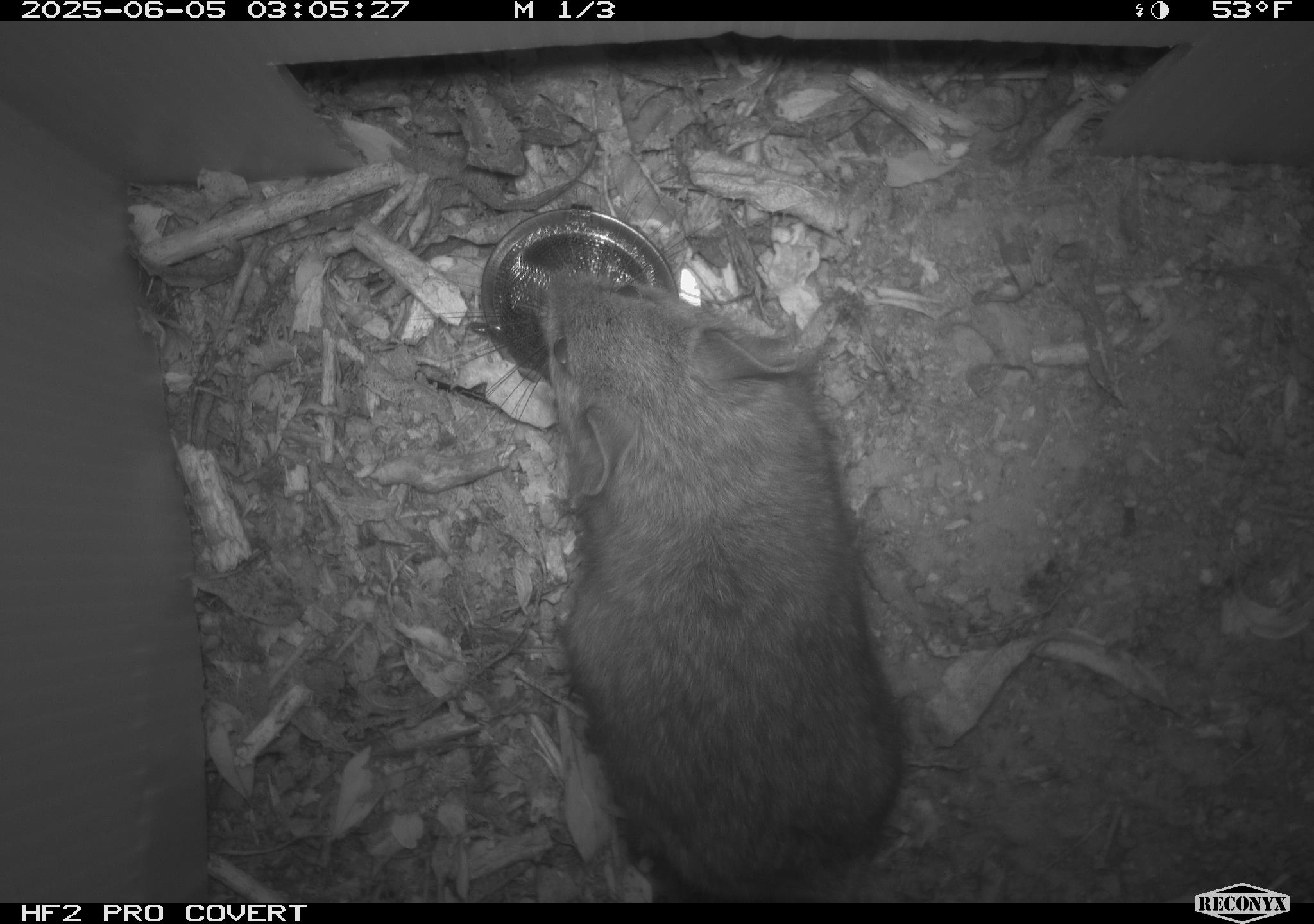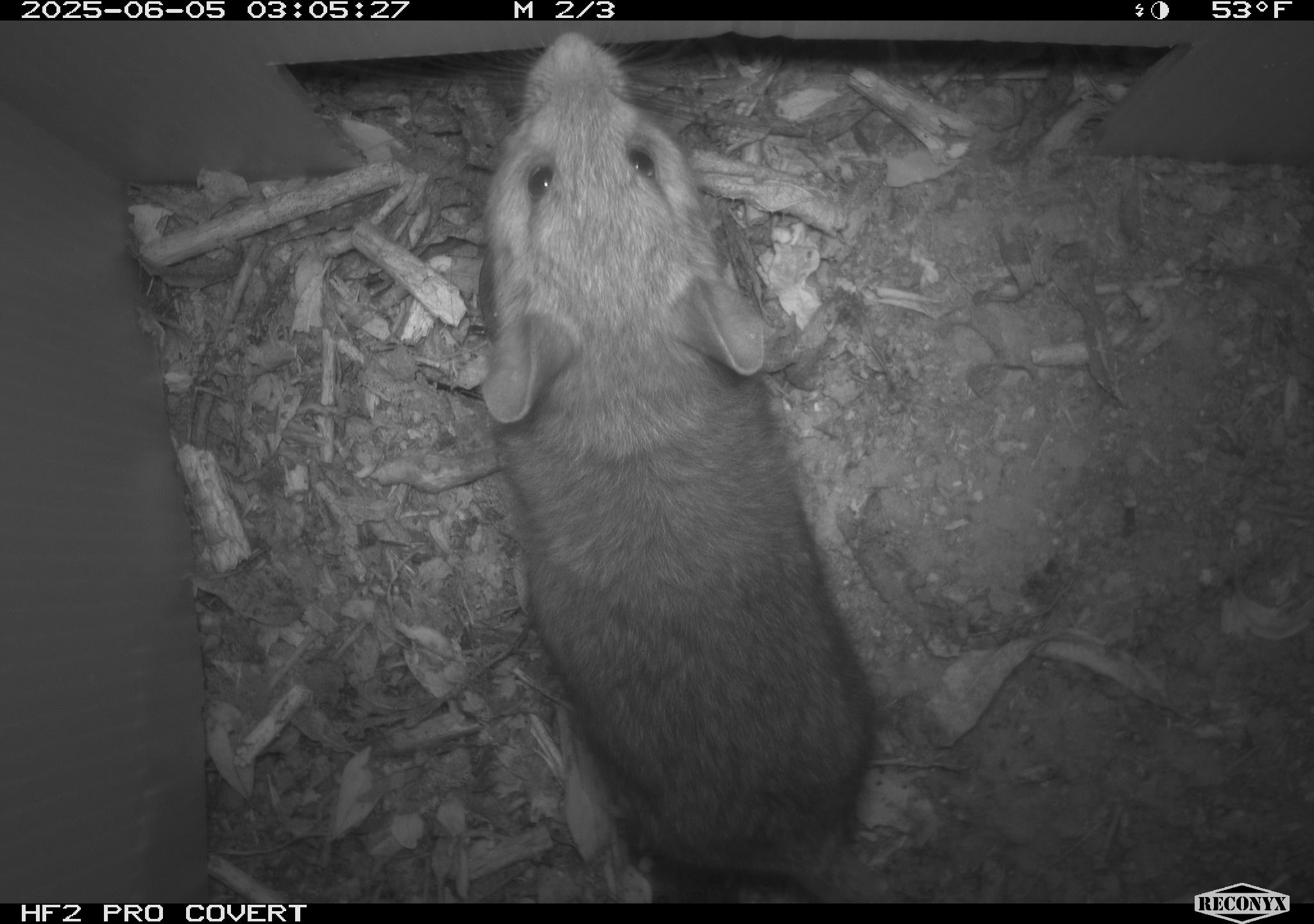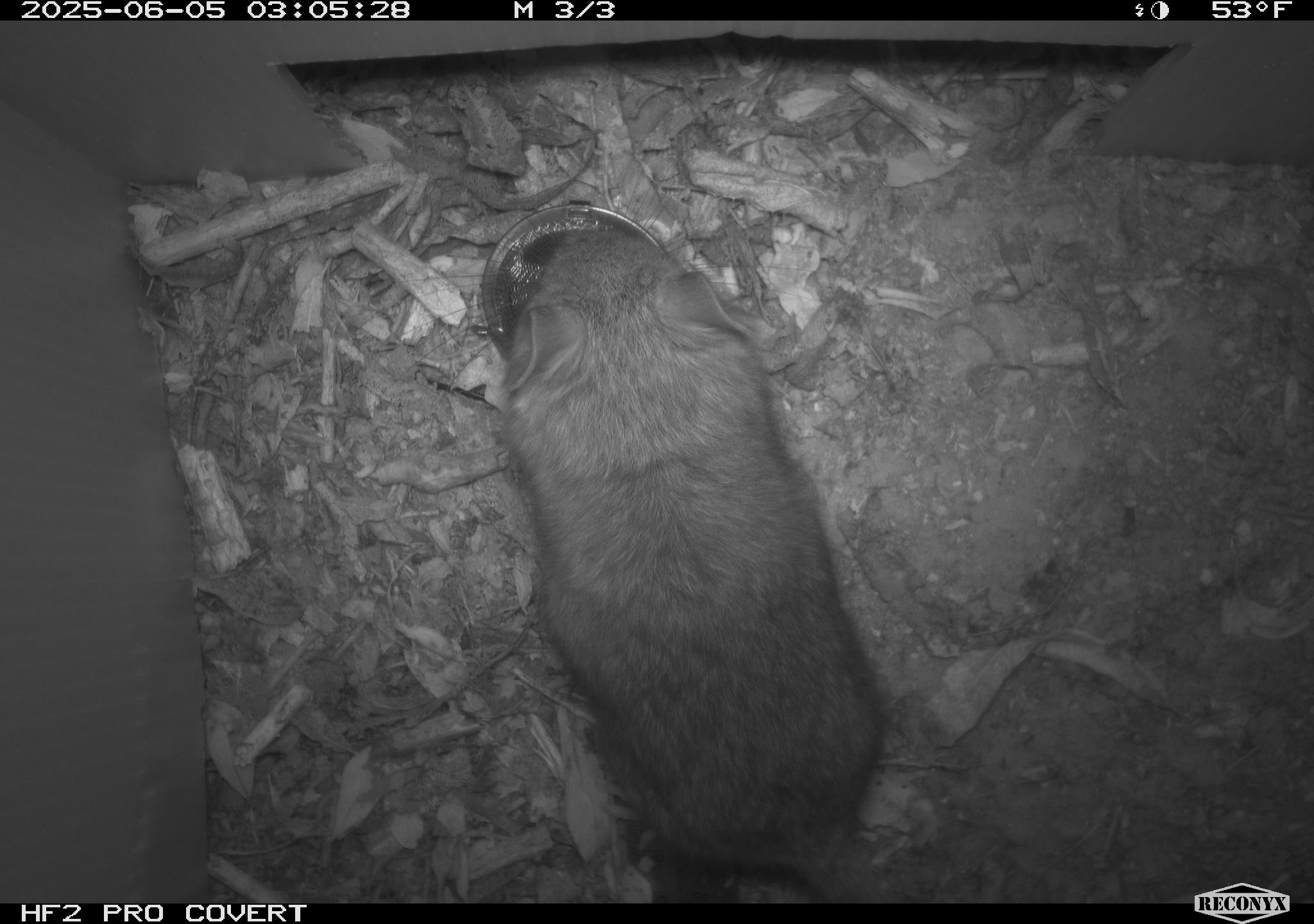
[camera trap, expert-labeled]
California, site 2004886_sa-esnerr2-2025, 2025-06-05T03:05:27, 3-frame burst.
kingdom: Animalia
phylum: Chordata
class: Mammalia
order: Rodentia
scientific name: Rodentia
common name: rodent